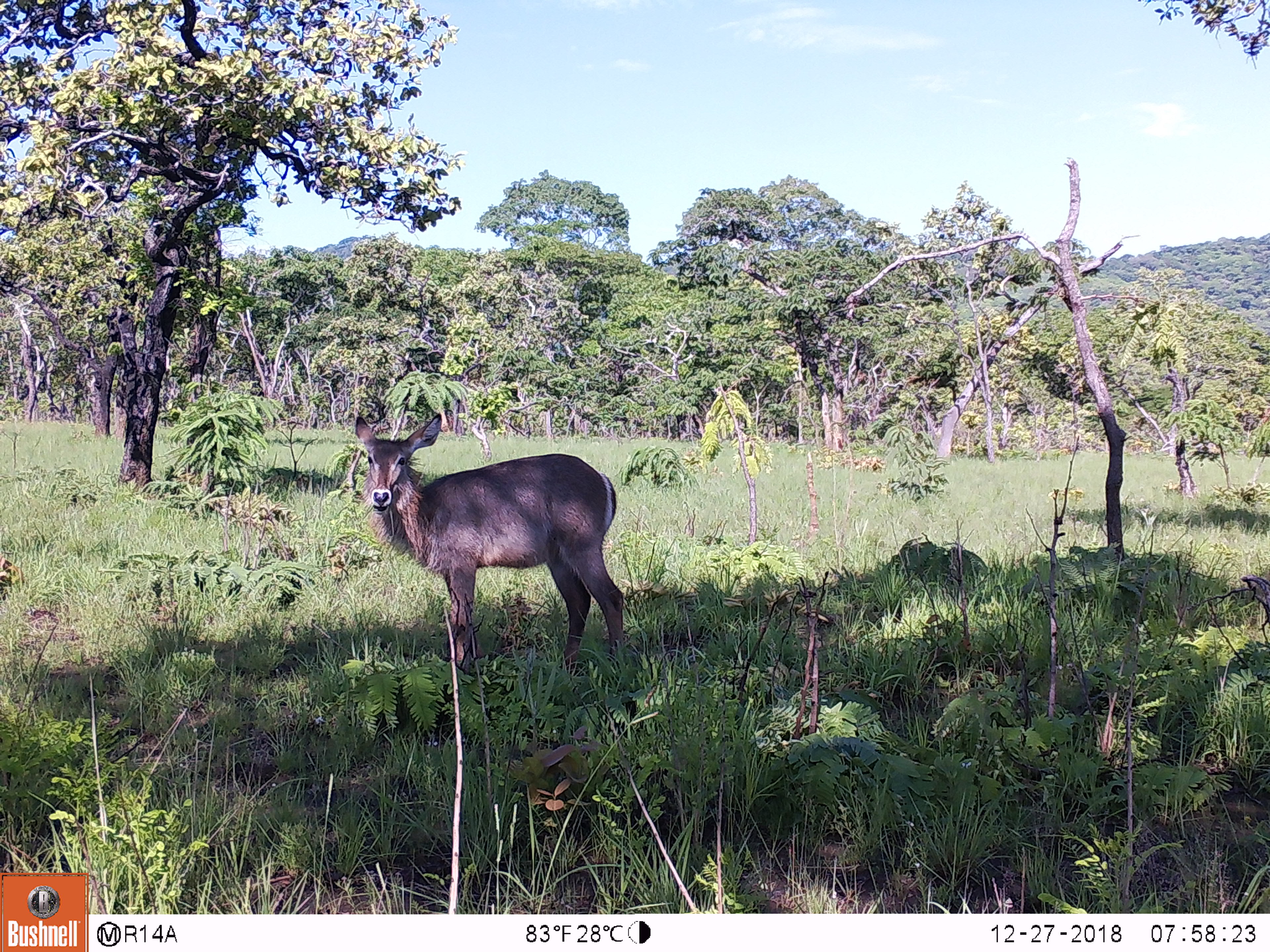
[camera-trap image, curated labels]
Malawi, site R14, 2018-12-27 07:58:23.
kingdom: Animalia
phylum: Chordata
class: Mammalia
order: Artiodactyla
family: Bovidae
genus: Kobus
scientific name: Kobus ellipsiprymnus ellipsiprymnus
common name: common waterbuck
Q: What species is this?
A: Common waterbuck (Kobus ellipsiprymnus ellipsiprymnus).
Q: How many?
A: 1.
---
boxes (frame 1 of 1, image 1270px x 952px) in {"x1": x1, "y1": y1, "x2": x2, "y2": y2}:
common waterbuck: {"x1": 346, "y1": 408, "x2": 638, "y2": 675}